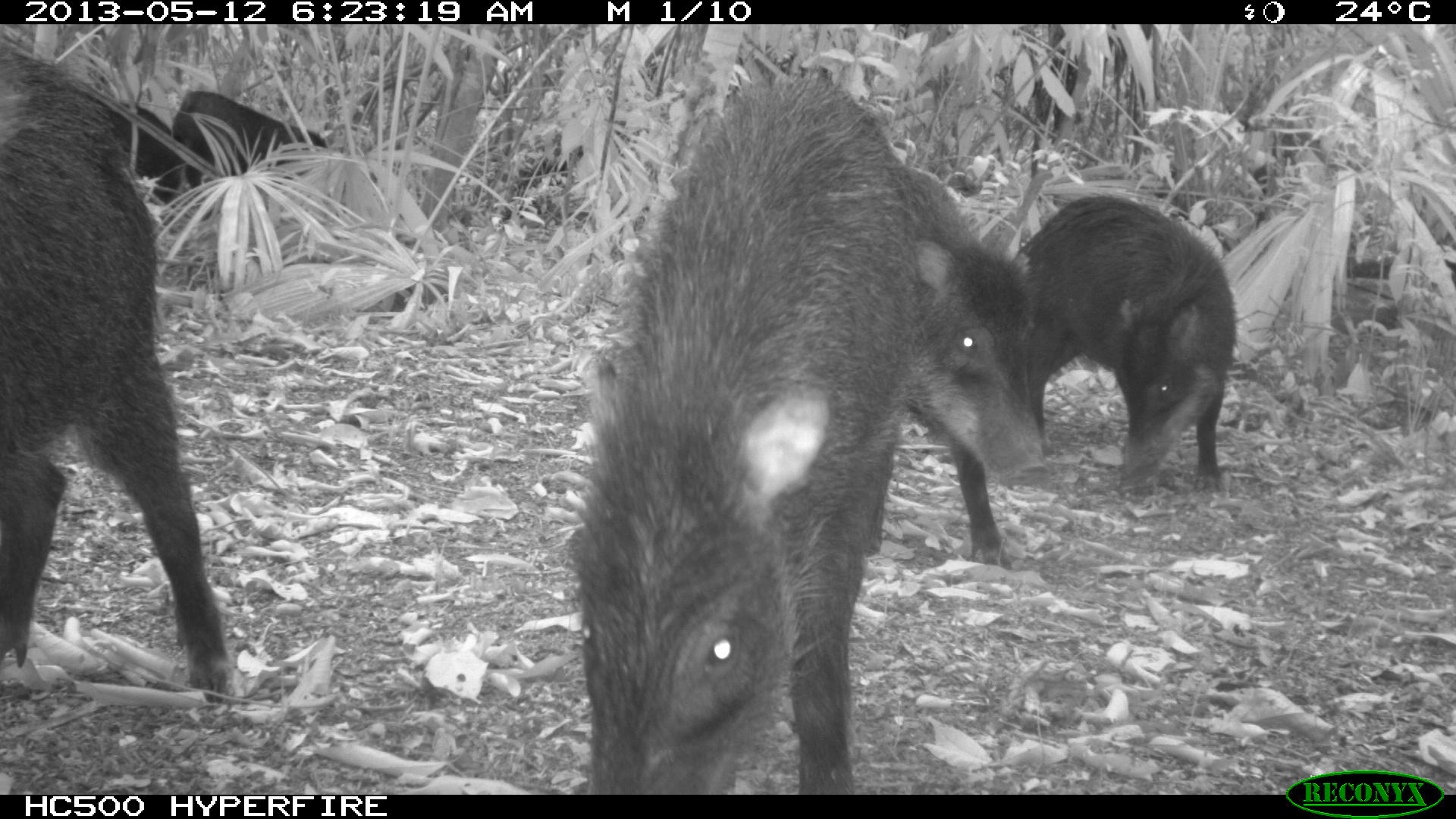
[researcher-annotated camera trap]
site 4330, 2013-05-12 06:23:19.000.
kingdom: Animalia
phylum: Chordata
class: Mammalia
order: Artiodactyla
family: Tayassuidae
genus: Tayassu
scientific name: Tayassu pecari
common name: white-lipped peccary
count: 5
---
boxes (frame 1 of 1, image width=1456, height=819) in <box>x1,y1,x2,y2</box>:
tayassu pecari: <box>559,71,920,795</box>; <box>2,48,237,704</box>; <box>1007,193,1235,496</box>; <box>904,163,1049,568</box>; <box>171,89,325,219</box>; <box>108,99,172,203</box>